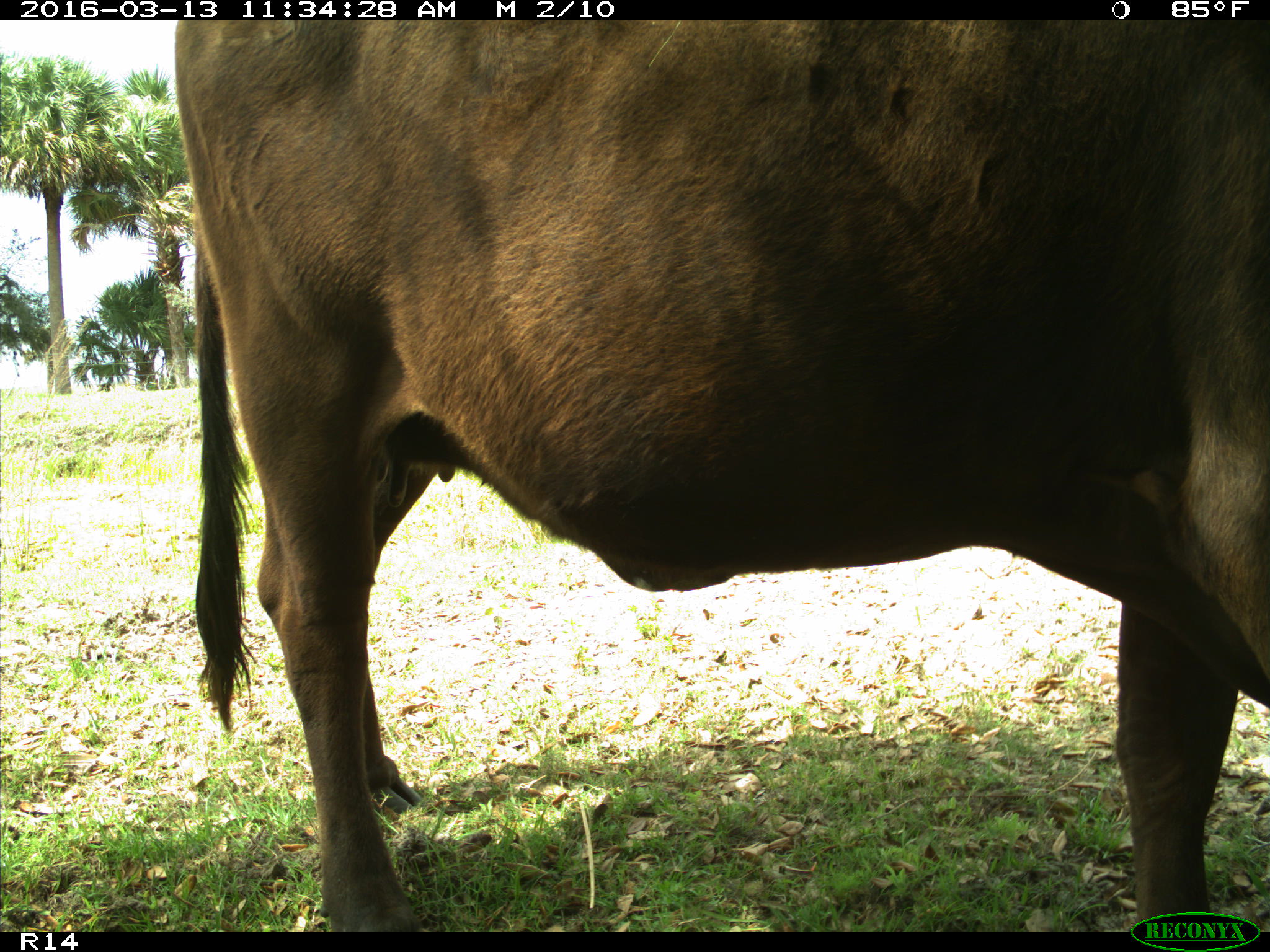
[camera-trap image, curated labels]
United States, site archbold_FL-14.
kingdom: Animalia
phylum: Chordata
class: Mammalia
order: Artiodactyla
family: Bovidae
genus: Bos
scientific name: Bos taurus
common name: domestic cow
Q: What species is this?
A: Bos taurus (domestic cow).